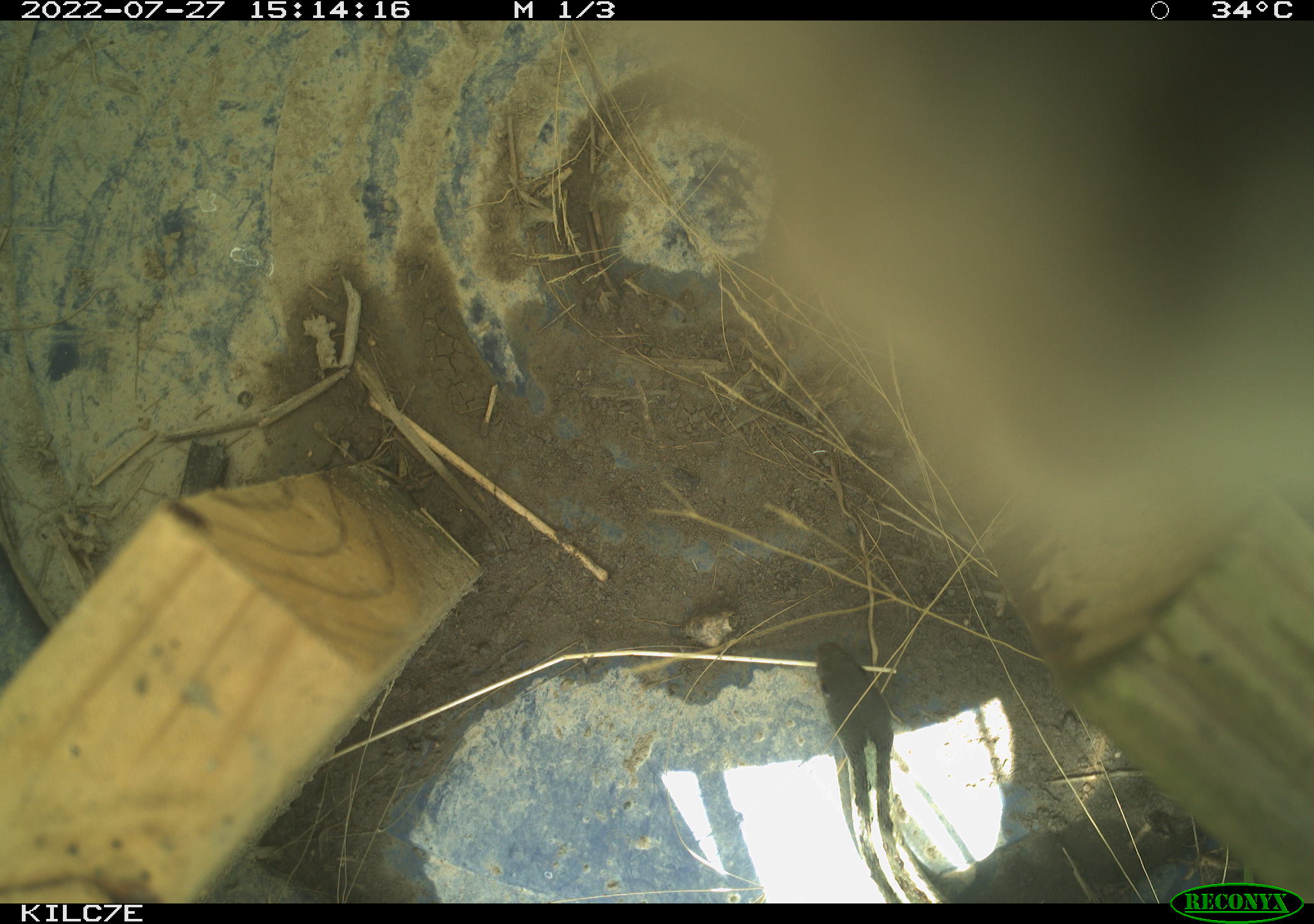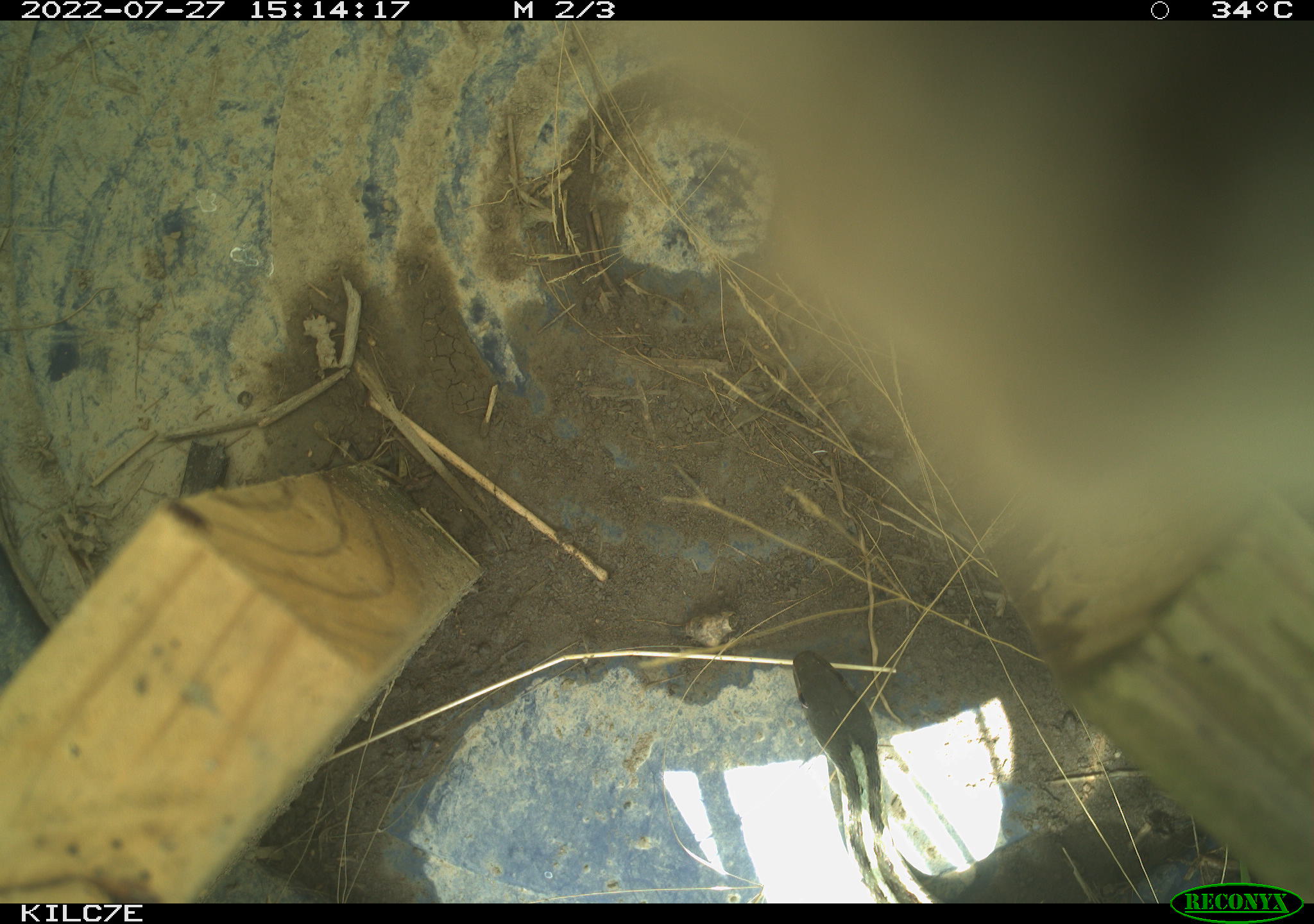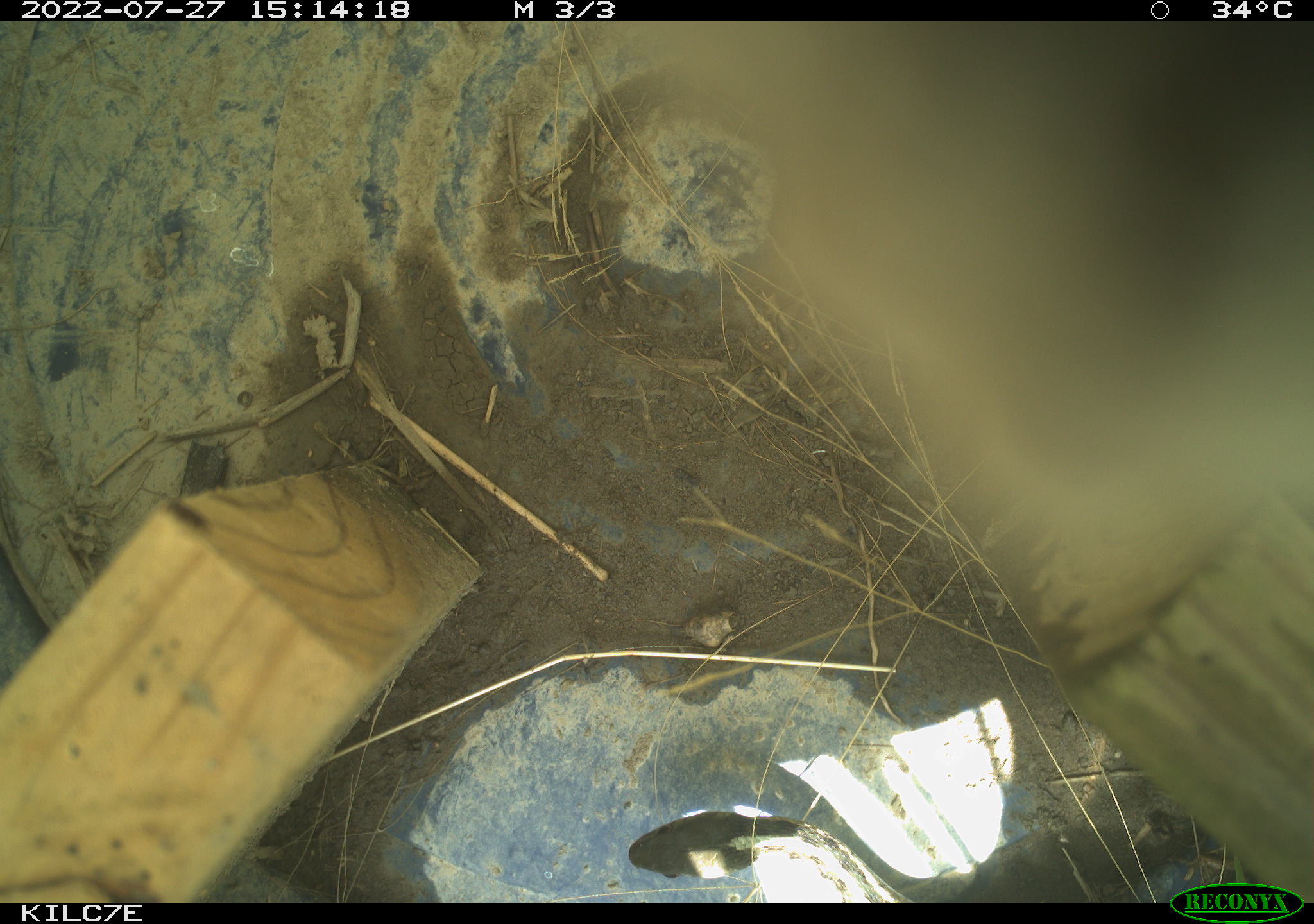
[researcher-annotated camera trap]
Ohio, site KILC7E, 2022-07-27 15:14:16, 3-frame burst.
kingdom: Animalia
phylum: Chordata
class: Reptilia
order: Squamata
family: Colubridae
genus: Thamnophis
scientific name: Thamnophis sirtalis sirtalis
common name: eastern gartersnake